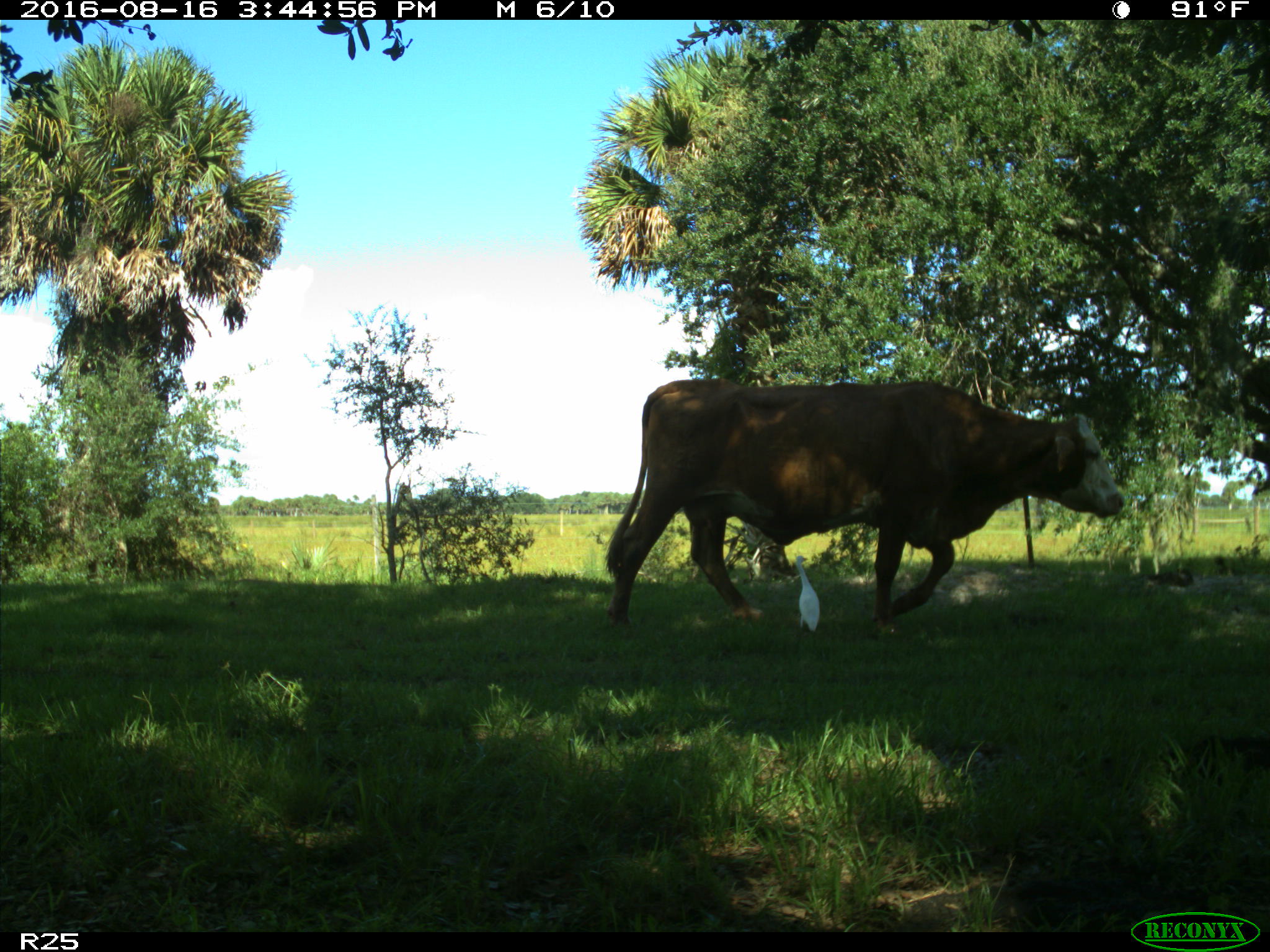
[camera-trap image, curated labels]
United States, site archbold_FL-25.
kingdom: Animalia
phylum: Chordata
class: Mammalia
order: Artiodactyla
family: Bovidae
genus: Bos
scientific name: Bos taurus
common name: domestic cow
Bos taurus (domestic cow).